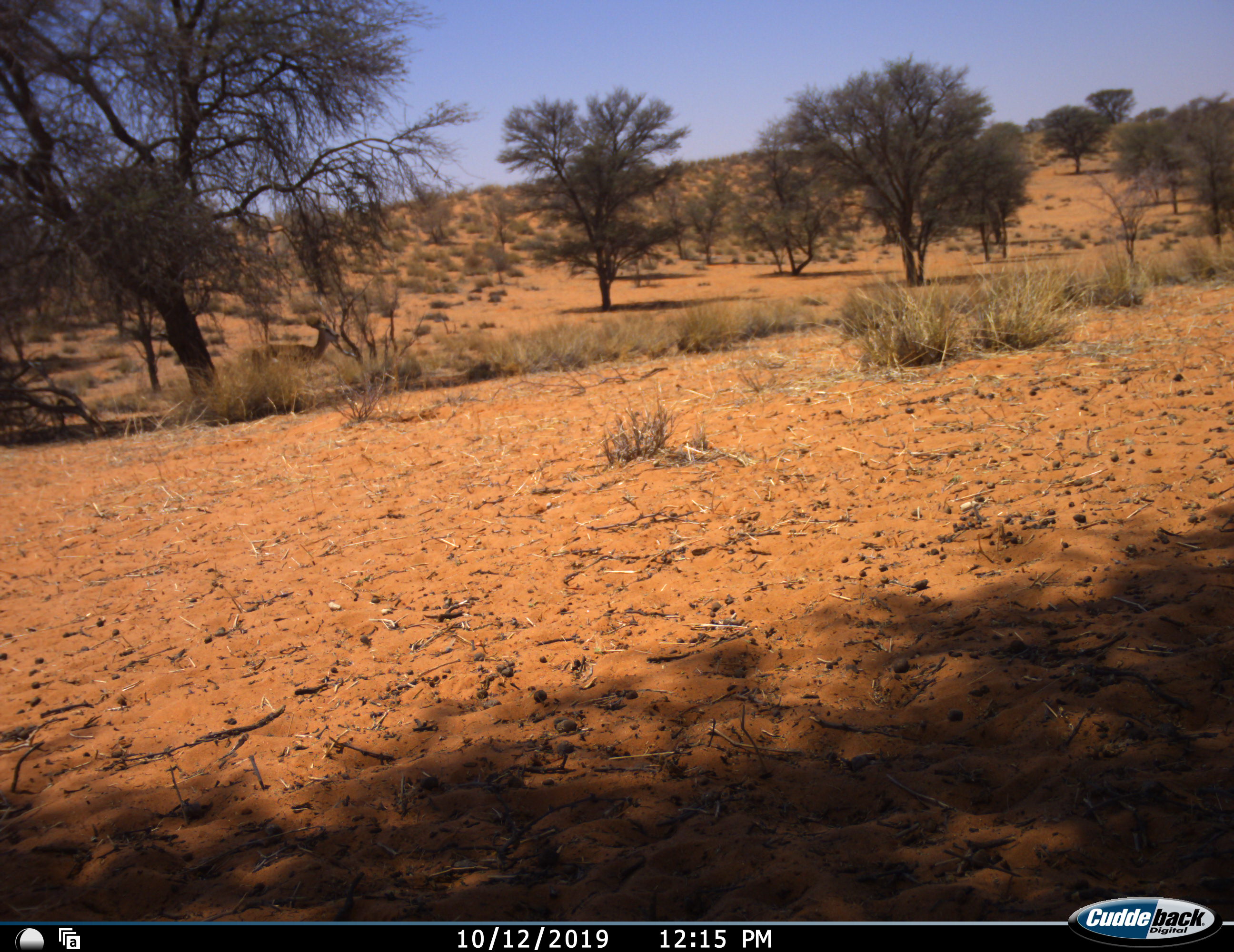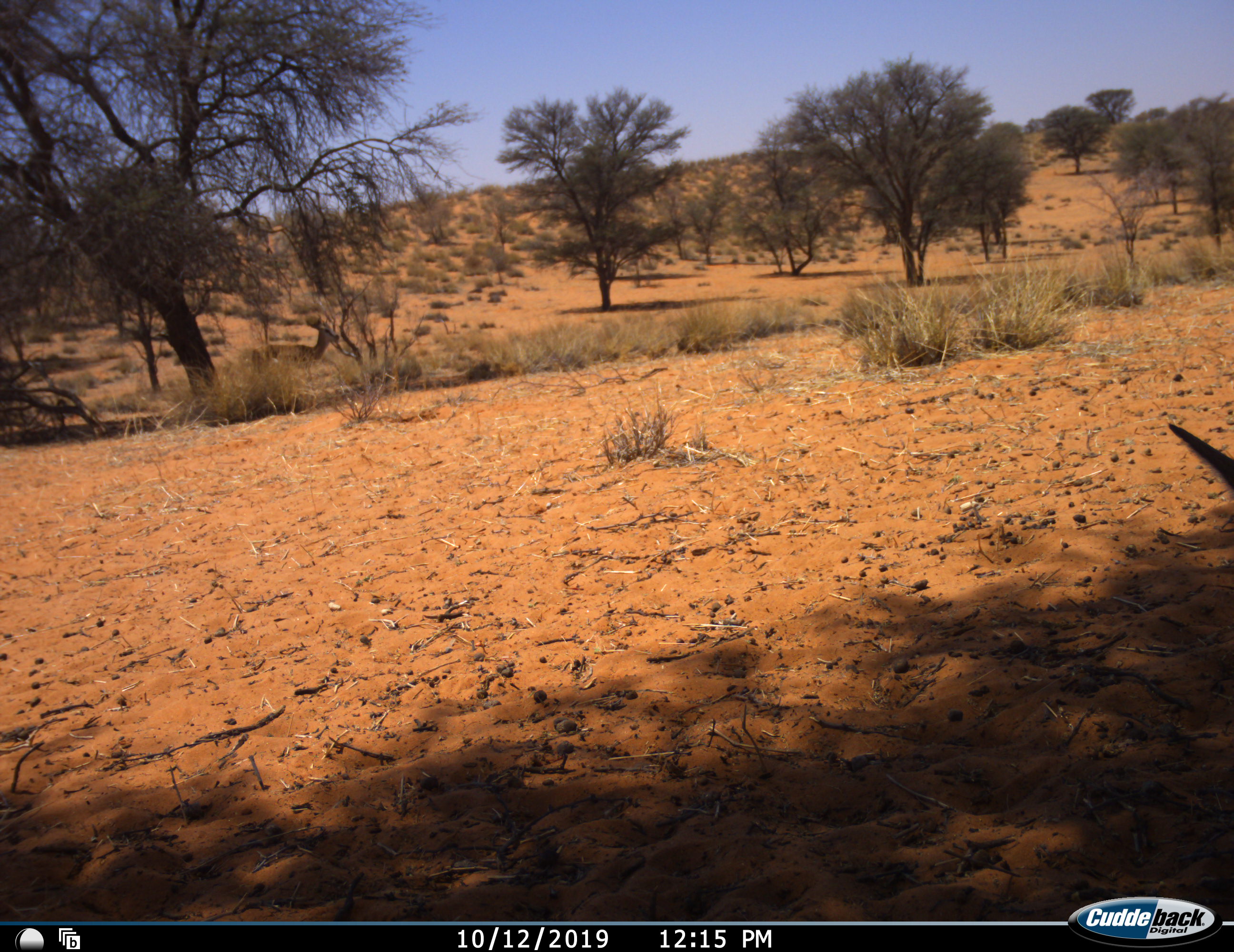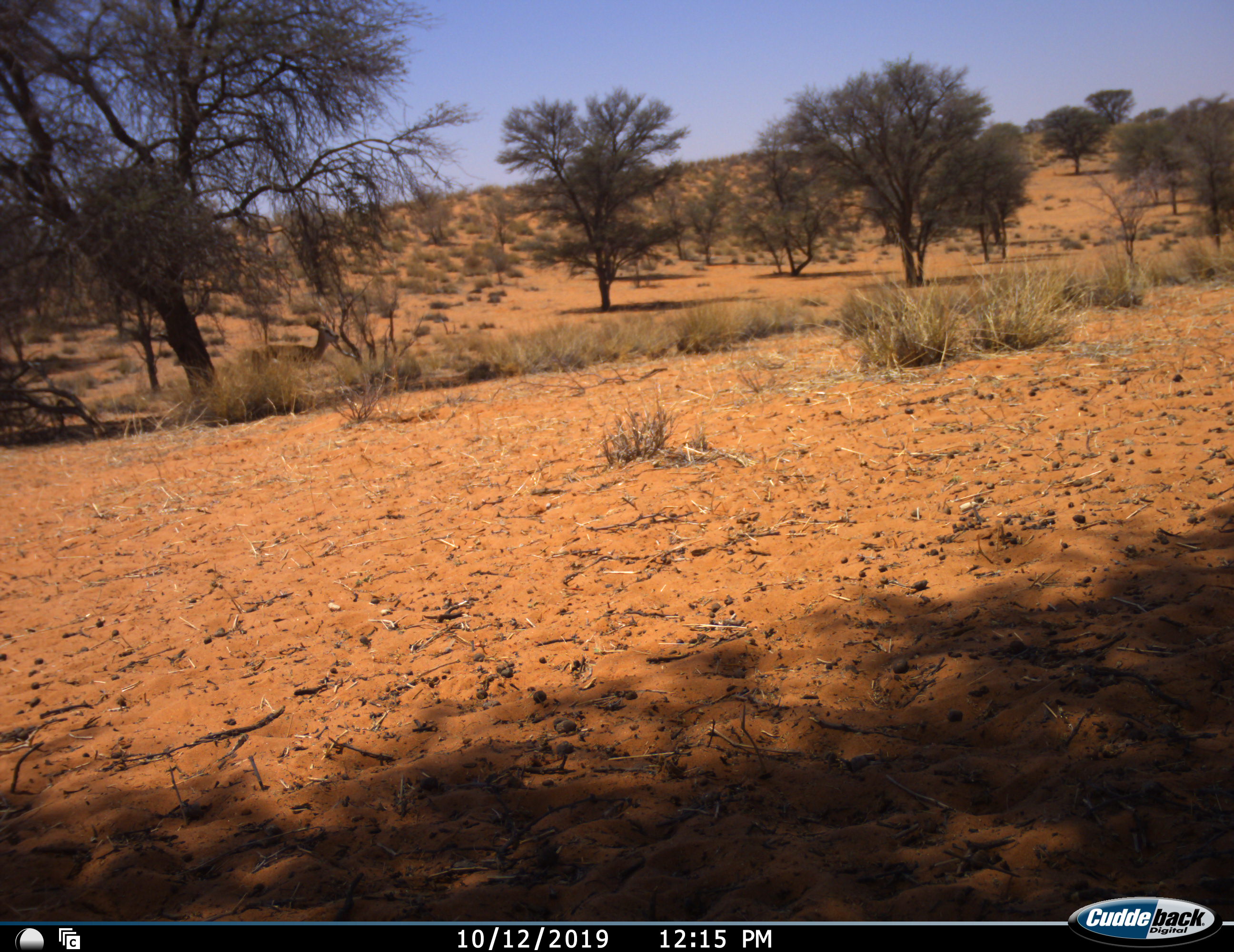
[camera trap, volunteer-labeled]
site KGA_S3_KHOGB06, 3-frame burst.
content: unidentified animal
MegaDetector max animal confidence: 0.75